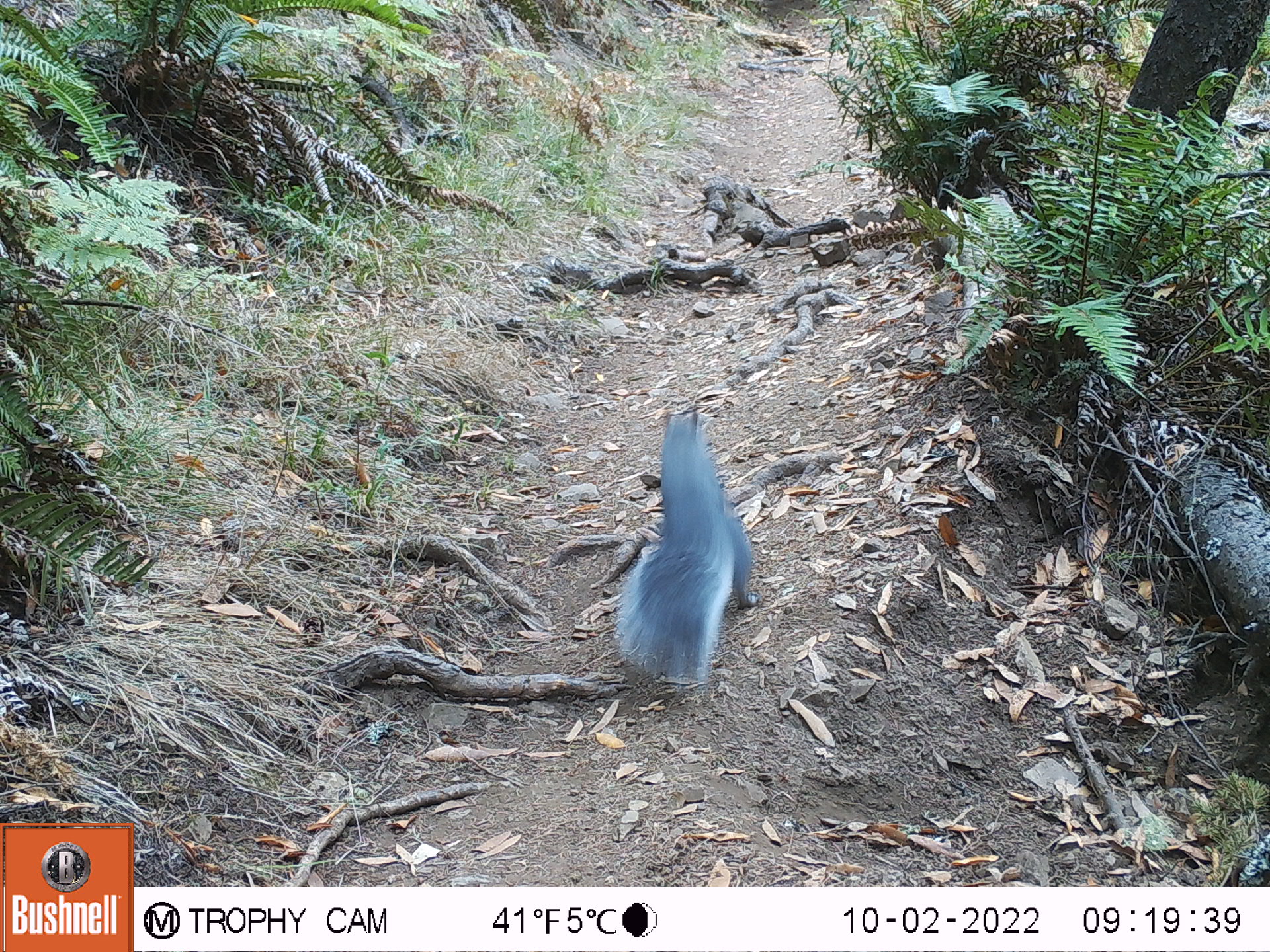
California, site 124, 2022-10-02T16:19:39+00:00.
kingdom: Animalia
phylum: Chordata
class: Mammalia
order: Rodentia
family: Sciuridae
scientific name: Sciuridae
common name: squirrel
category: unknown squirrel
Unknown squirrel (squirrel) (Sciuridae).